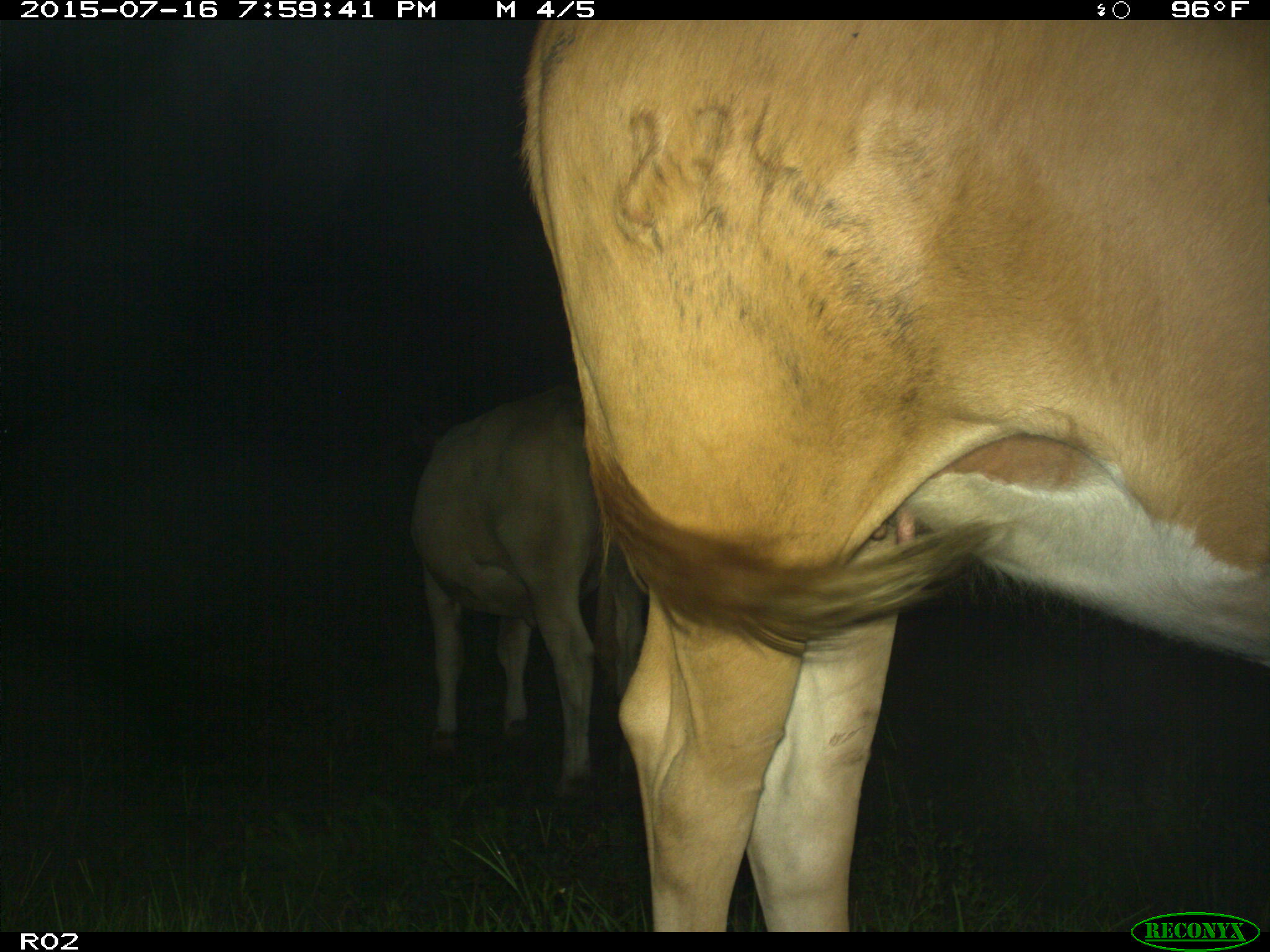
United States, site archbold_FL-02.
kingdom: Animalia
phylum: Chordata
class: Mammalia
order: Artiodactyla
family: Bovidae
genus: Bos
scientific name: Bos taurus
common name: domestic cow